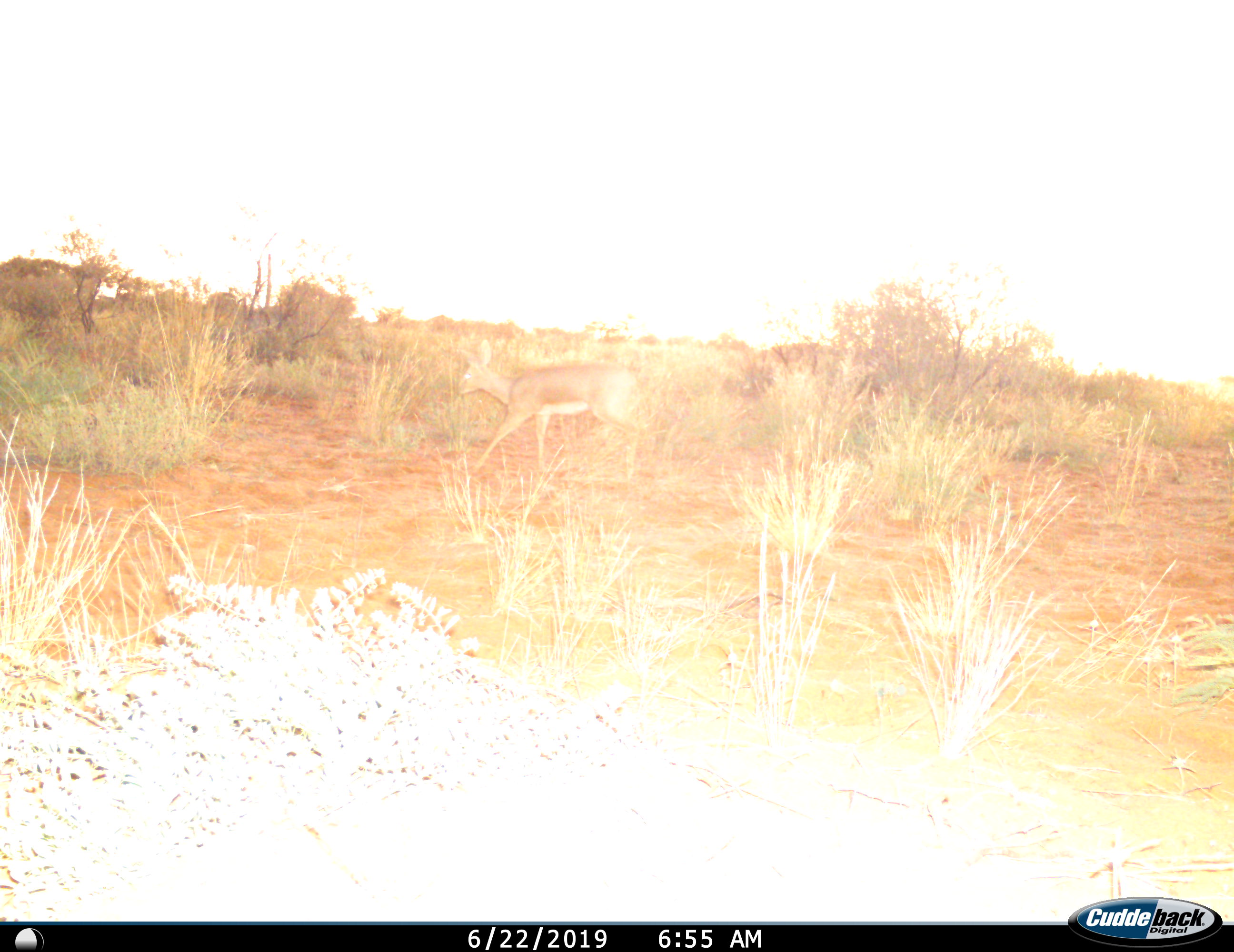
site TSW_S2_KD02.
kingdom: Animalia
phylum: Chordata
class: Mammalia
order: Artiodactyla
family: Bovidae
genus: Raphicerus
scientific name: Raphicerus campestris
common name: steenbok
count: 1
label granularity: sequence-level